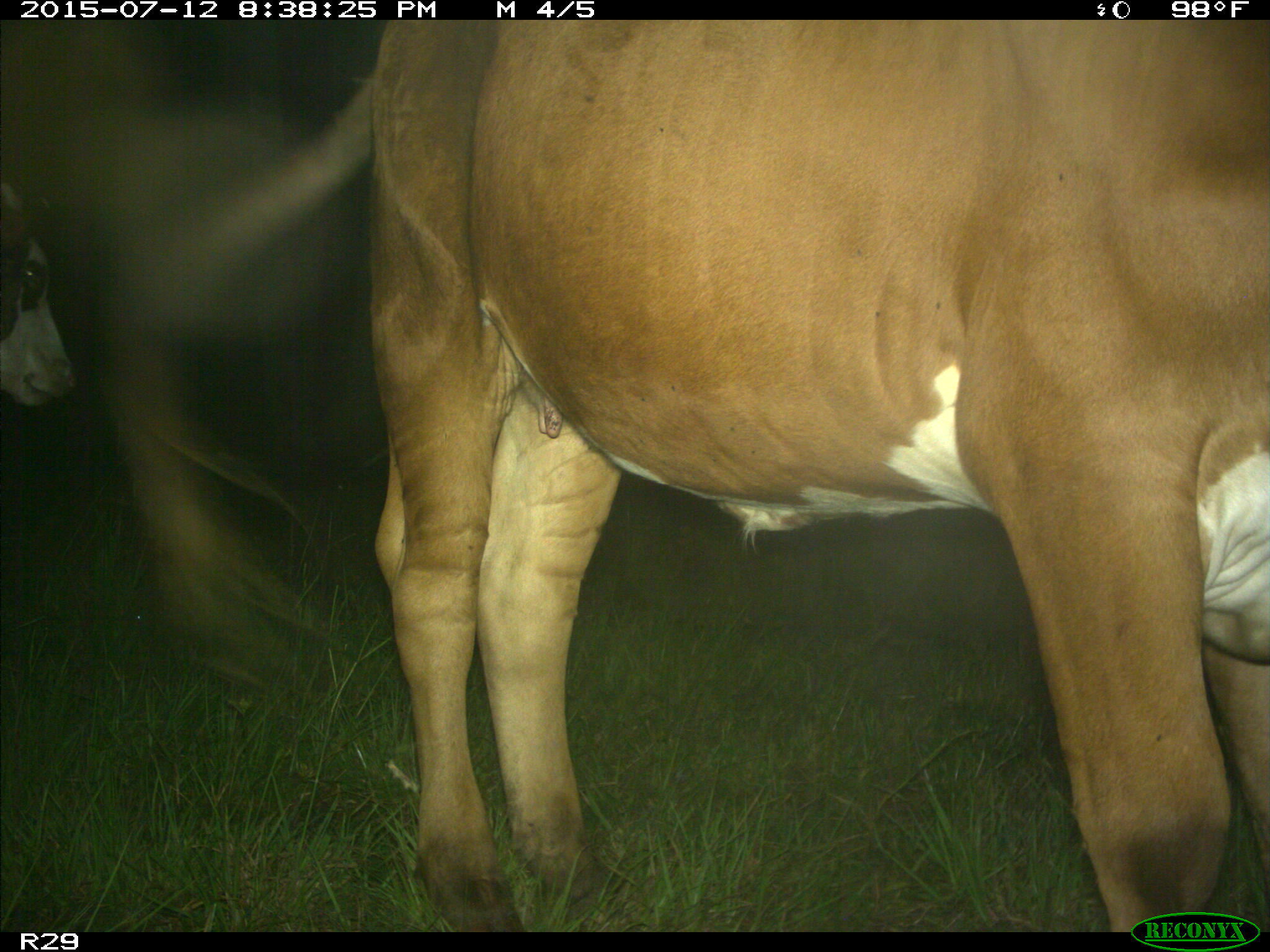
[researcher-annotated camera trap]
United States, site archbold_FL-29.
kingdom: Animalia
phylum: Chordata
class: Mammalia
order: Artiodactyla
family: Bovidae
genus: Bos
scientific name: Bos taurus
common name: domestic cow